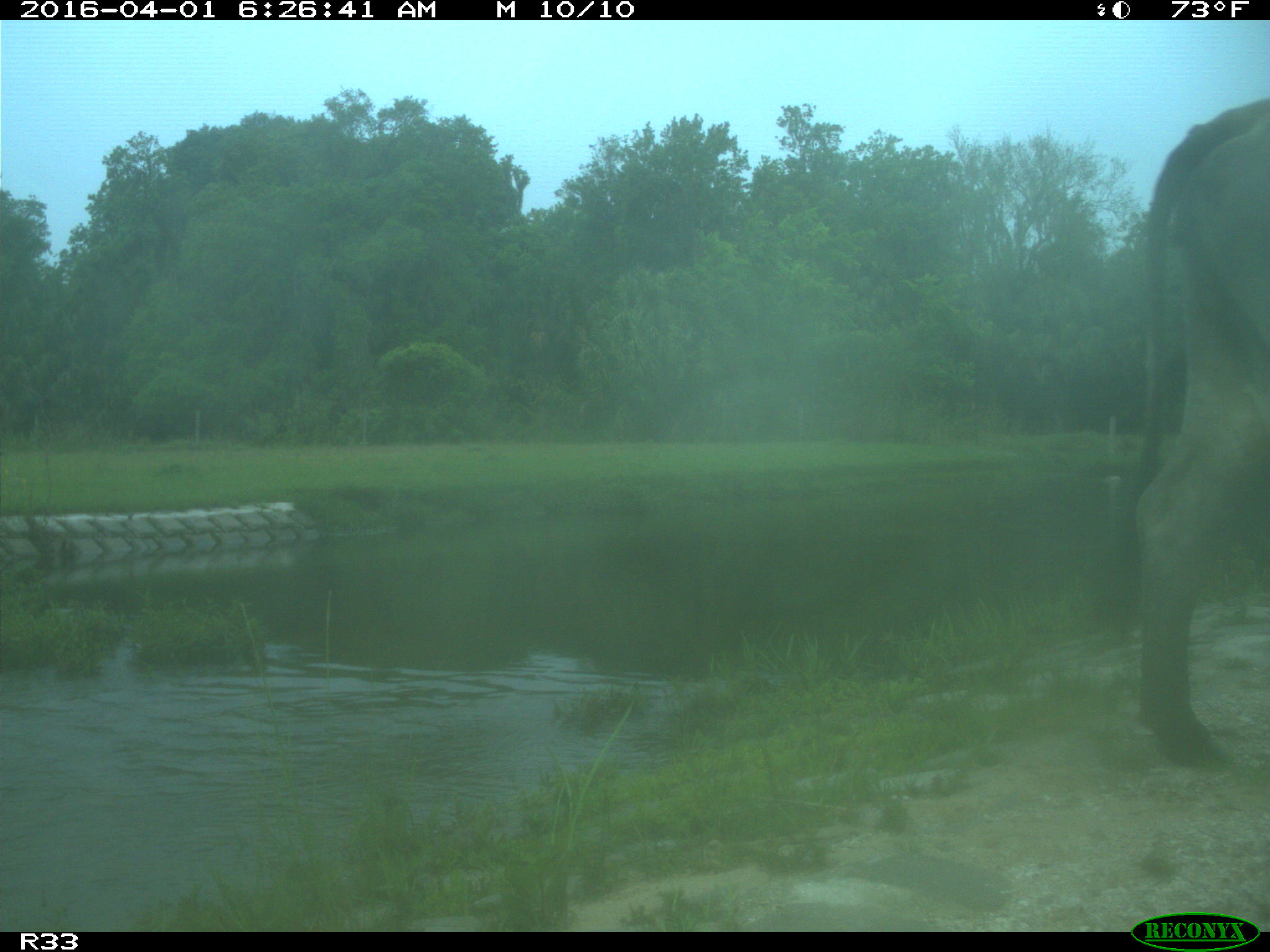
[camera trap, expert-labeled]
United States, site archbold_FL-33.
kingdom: Animalia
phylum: Chordata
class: Mammalia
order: Artiodactyla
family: Bovidae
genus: Bos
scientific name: Bos taurus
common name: domestic cow